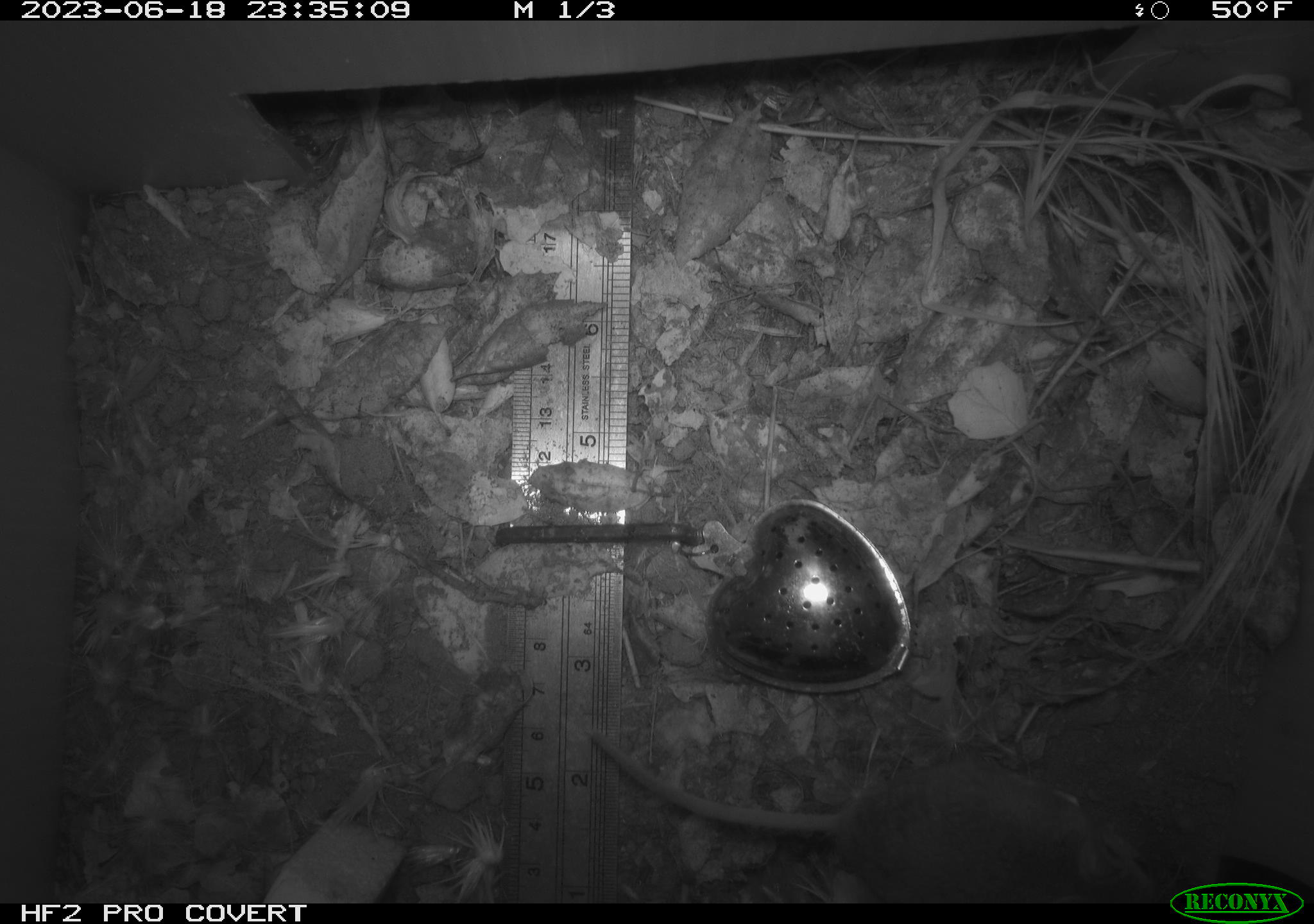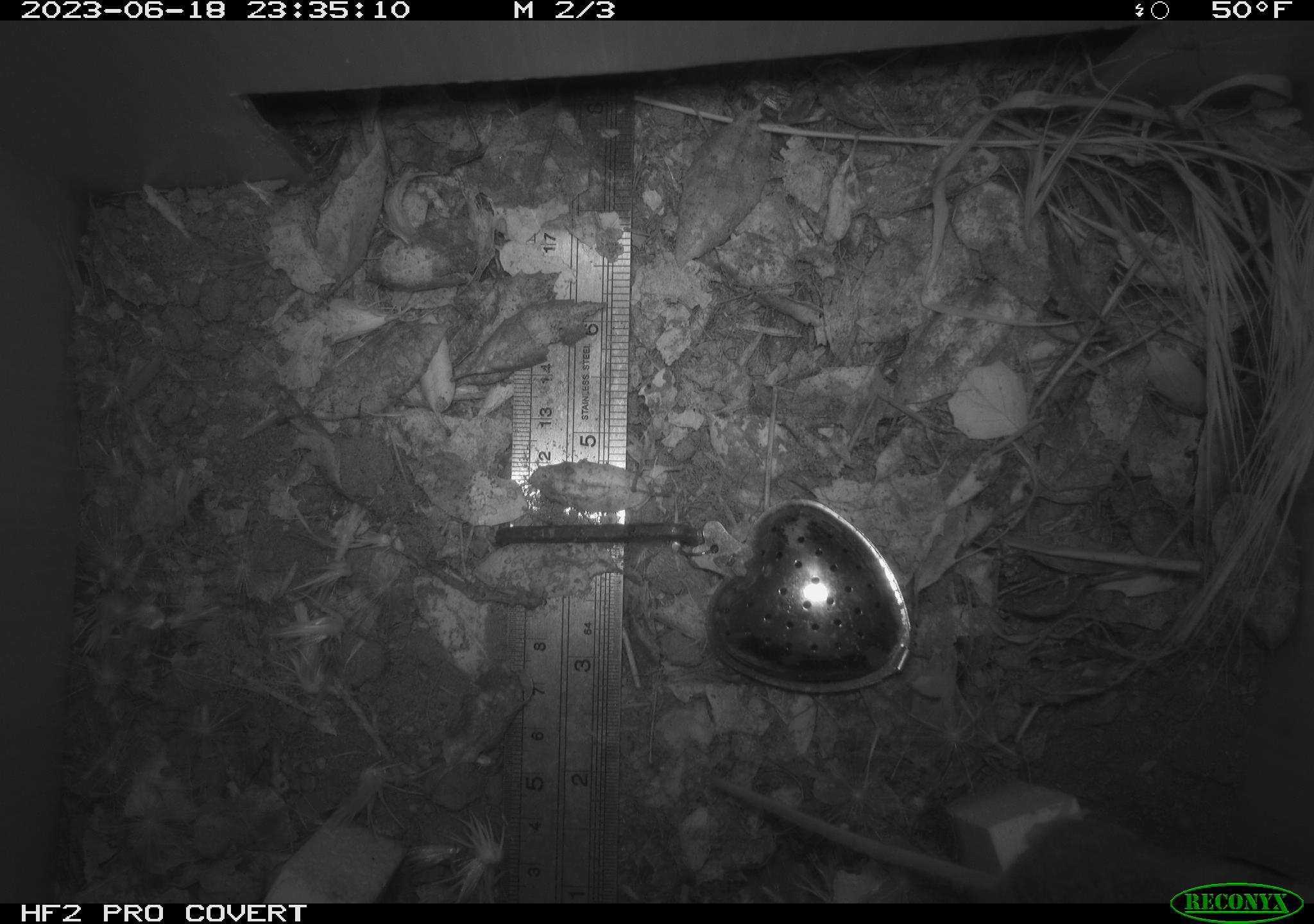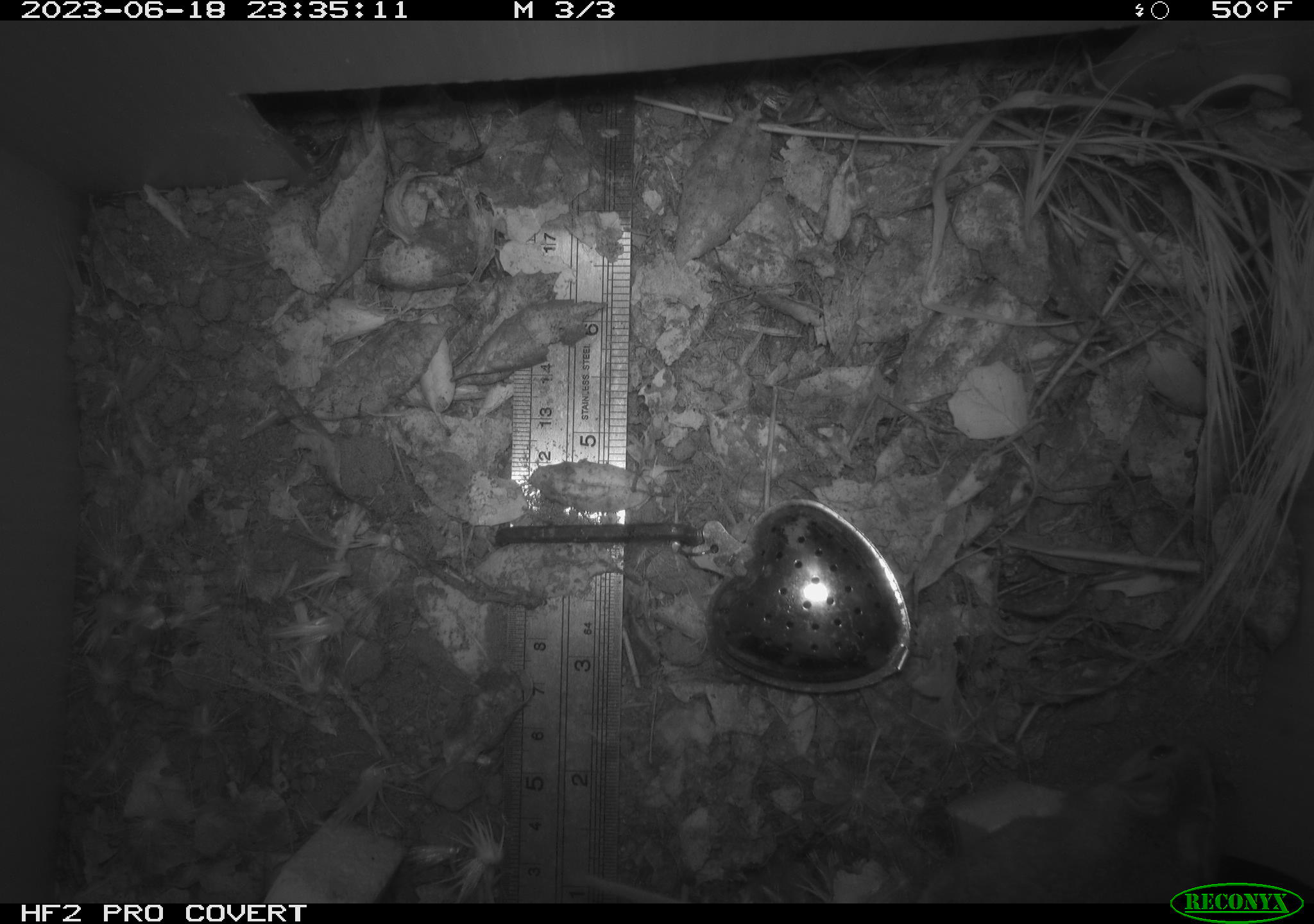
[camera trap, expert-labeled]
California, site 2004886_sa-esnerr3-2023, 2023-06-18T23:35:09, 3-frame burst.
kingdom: Animalia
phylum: Chordata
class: Mammalia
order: Rodentia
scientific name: Rodentia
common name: mouse species